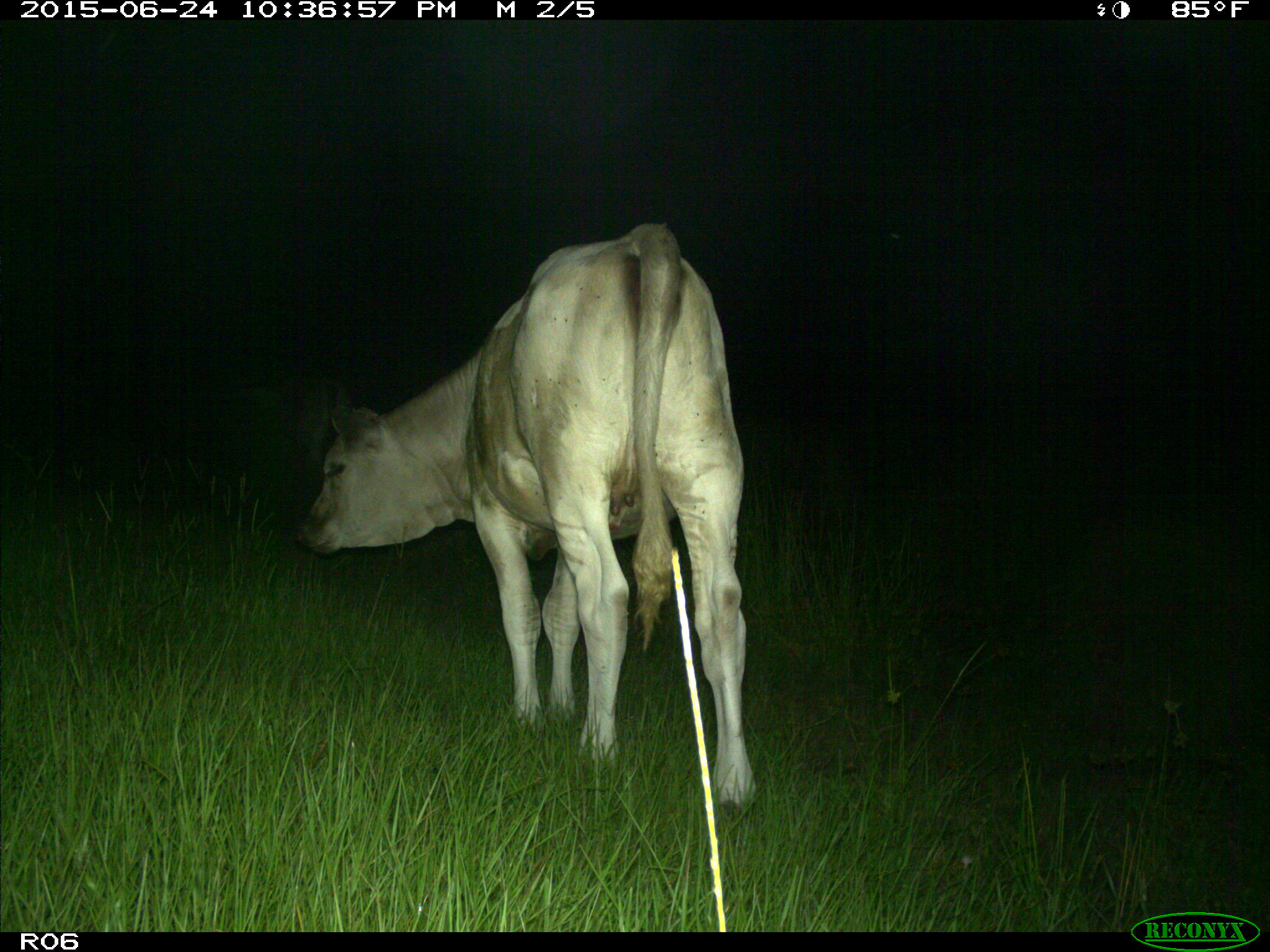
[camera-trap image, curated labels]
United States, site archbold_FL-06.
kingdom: Animalia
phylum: Chordata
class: Mammalia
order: Artiodactyla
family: Bovidae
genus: Bos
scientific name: Bos taurus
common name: domestic cow